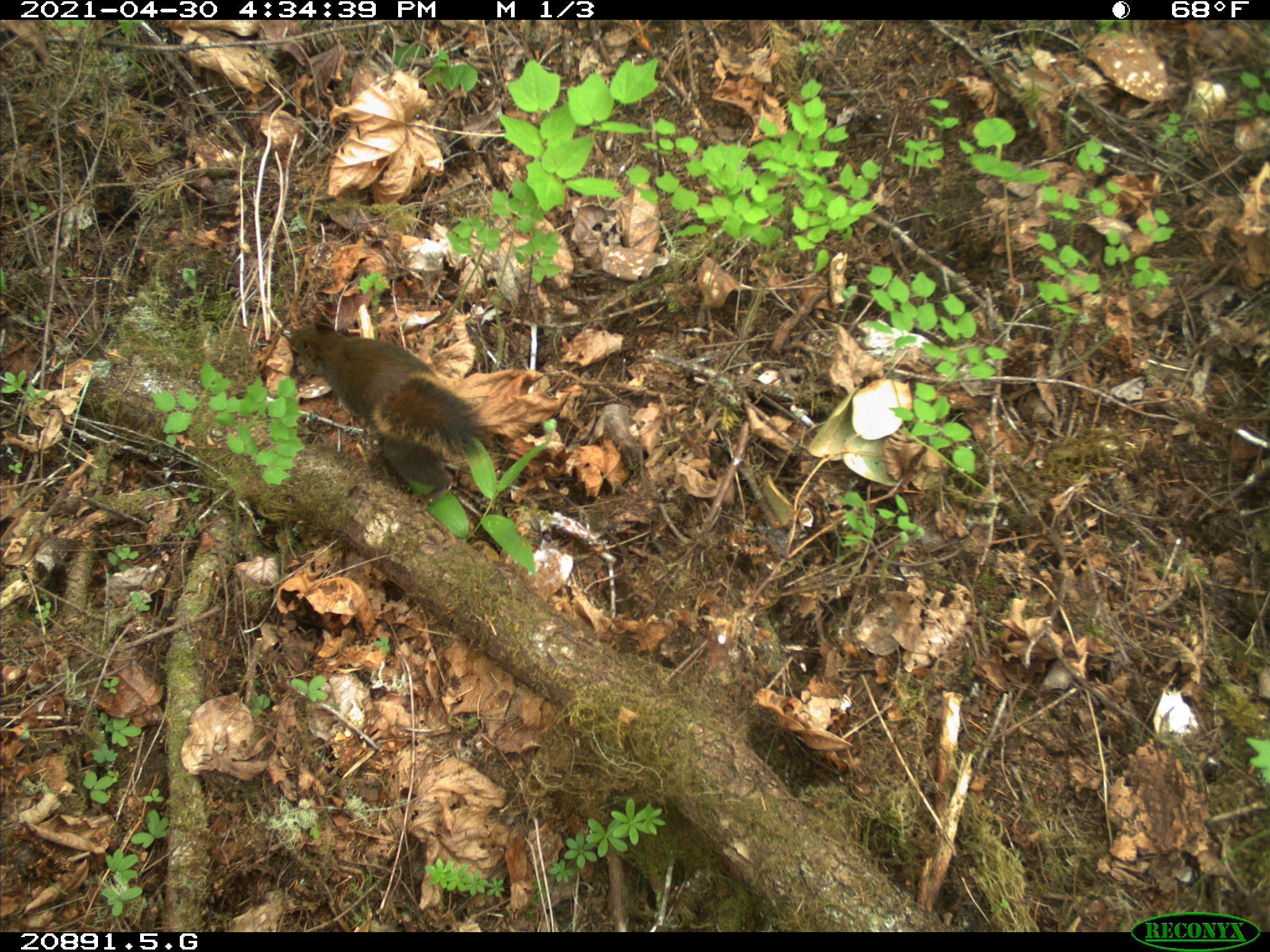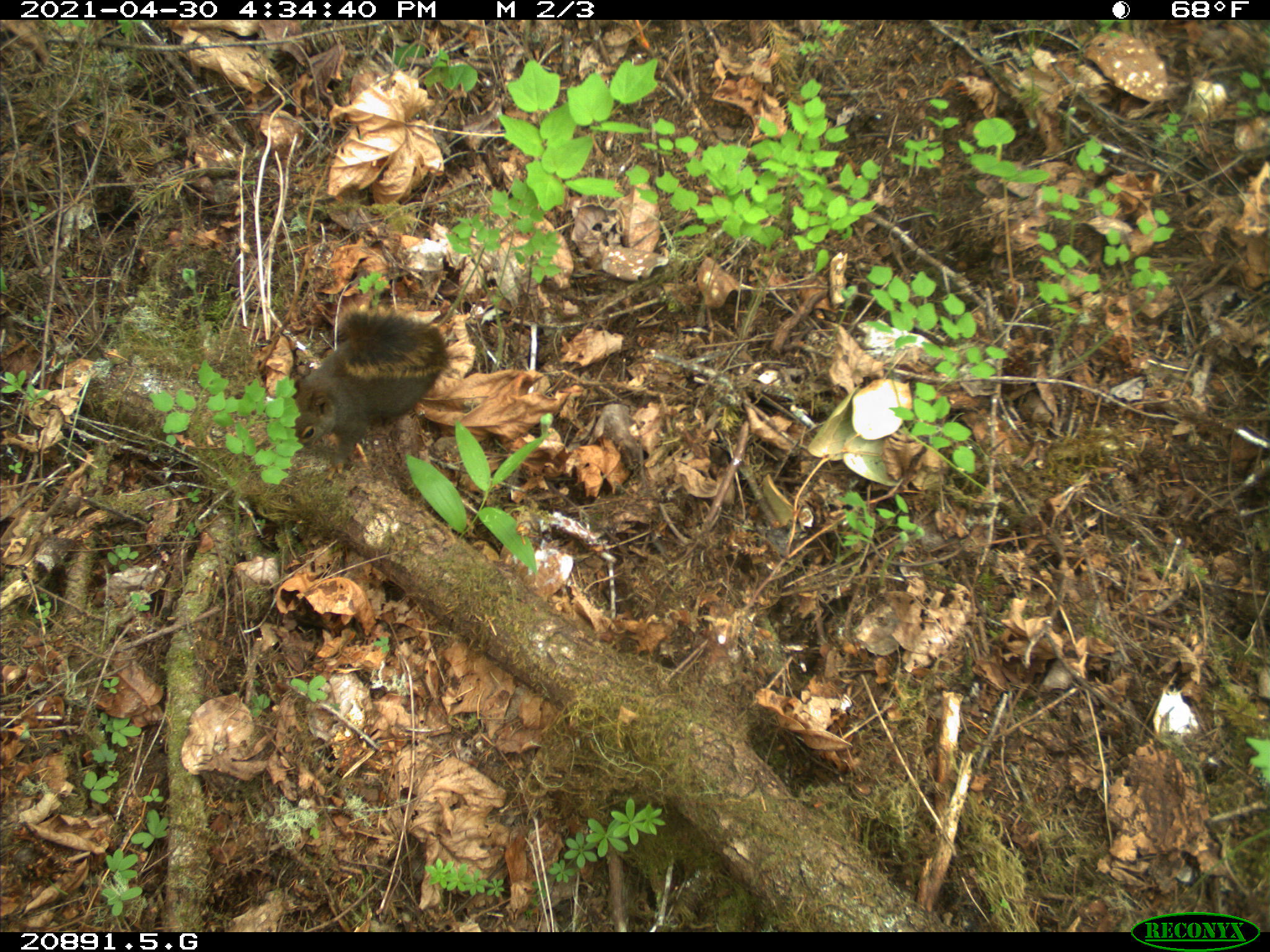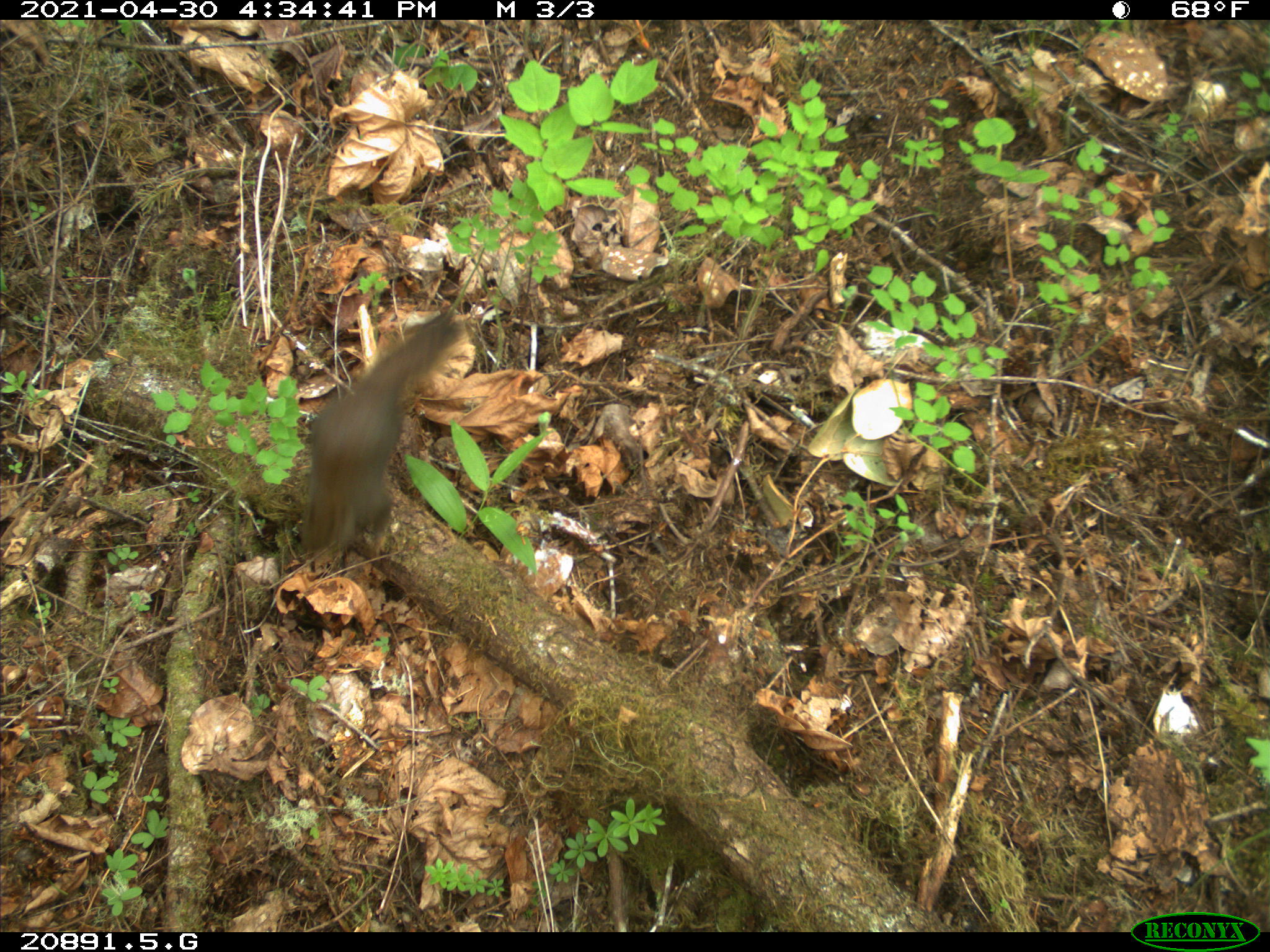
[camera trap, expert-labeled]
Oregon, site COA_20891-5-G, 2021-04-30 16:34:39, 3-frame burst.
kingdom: Animalia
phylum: Chordata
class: Mammalia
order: Rodentia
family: Sciuridae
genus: Tamiasciurus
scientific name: Tamiasciurus douglasii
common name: douglas squirrel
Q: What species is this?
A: Douglas squirrel (Tamiasciurus douglasii).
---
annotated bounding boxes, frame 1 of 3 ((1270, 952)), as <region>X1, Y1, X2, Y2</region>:
douglas squirrel: <region>276, 318, 509, 499</region>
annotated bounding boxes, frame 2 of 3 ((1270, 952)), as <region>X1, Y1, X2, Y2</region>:
douglas squirrel: <region>278, 307, 452, 480</region>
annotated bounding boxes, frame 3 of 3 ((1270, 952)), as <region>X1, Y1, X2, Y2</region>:
douglas squirrel: <region>285, 300, 461, 565</region>